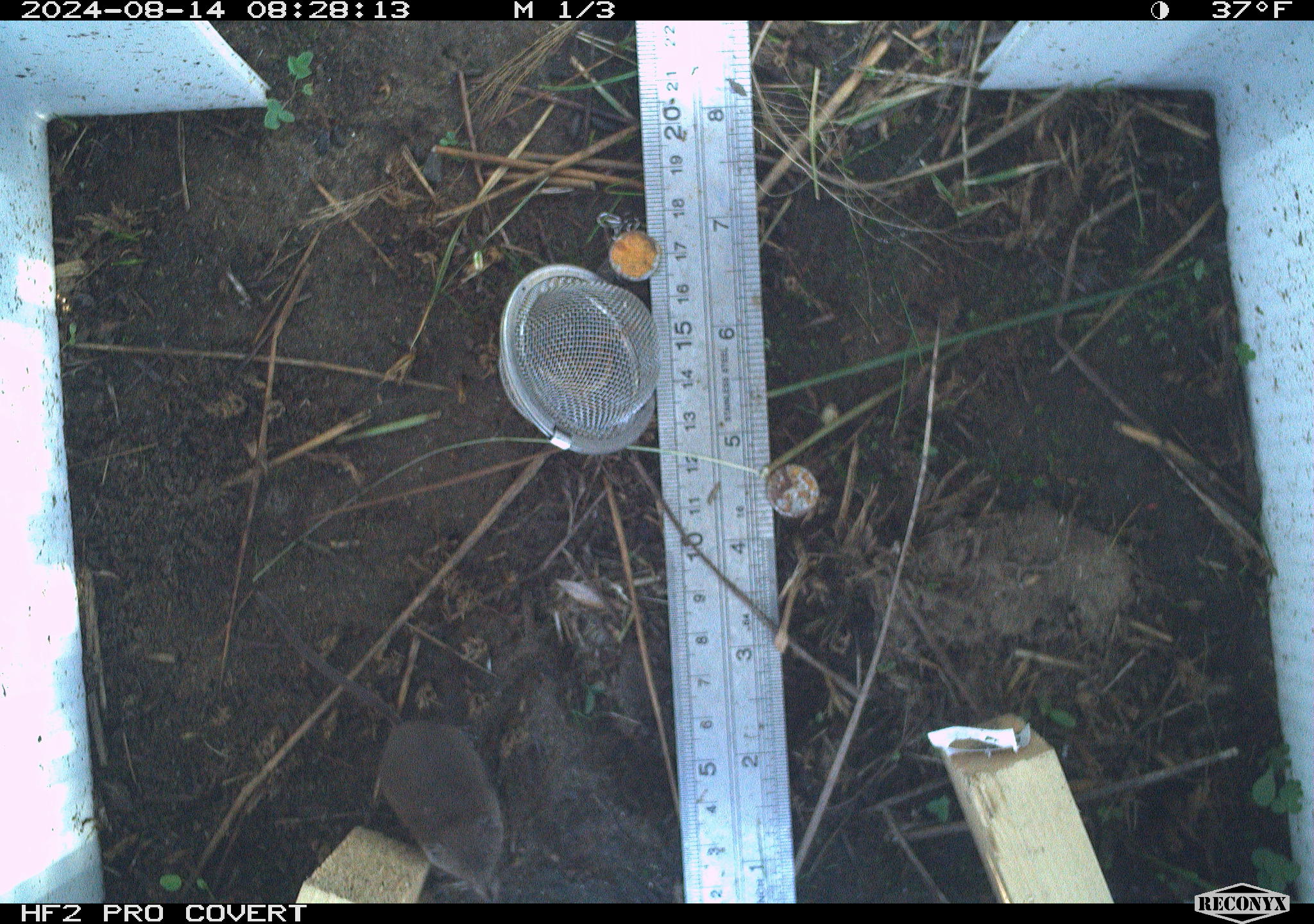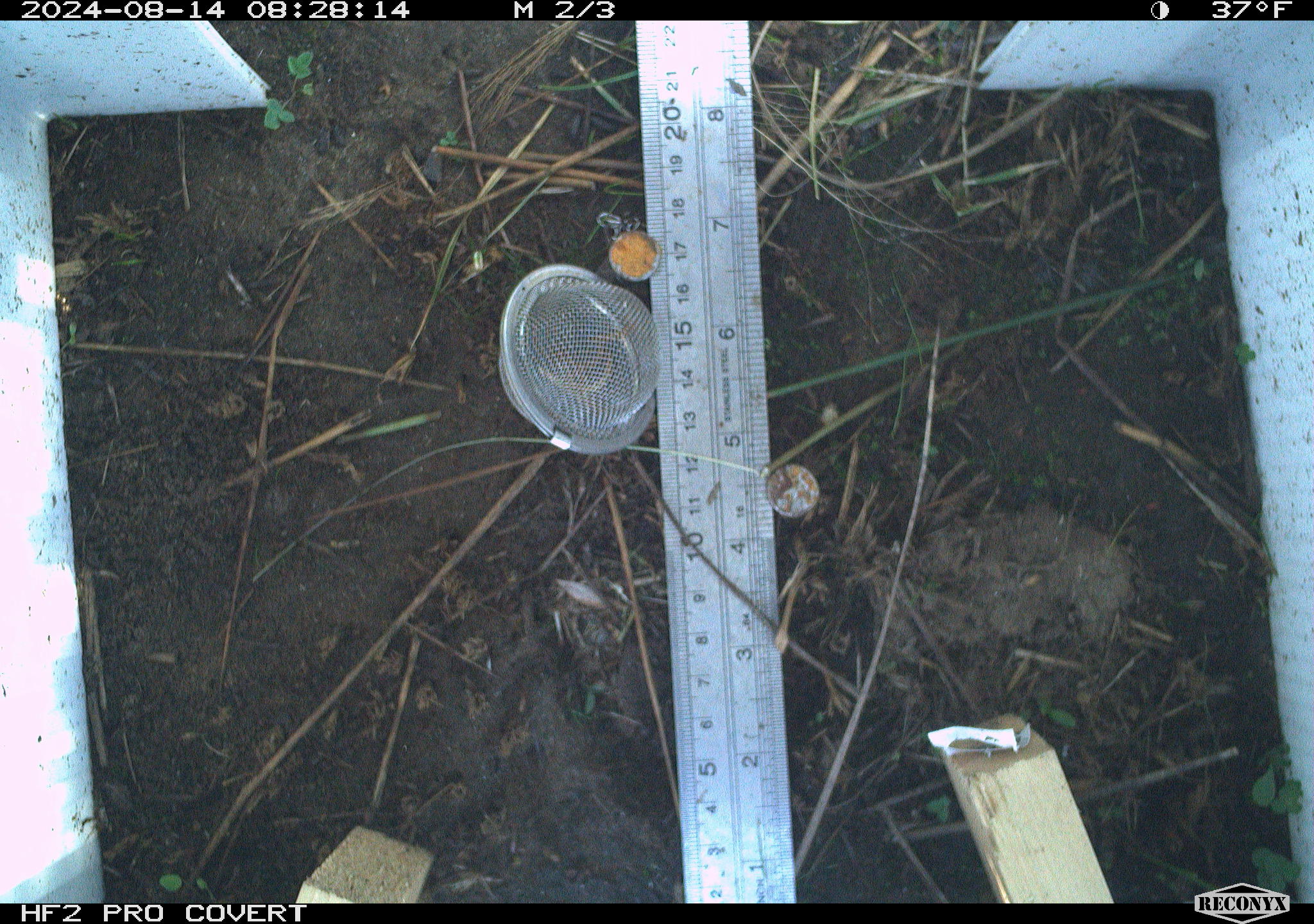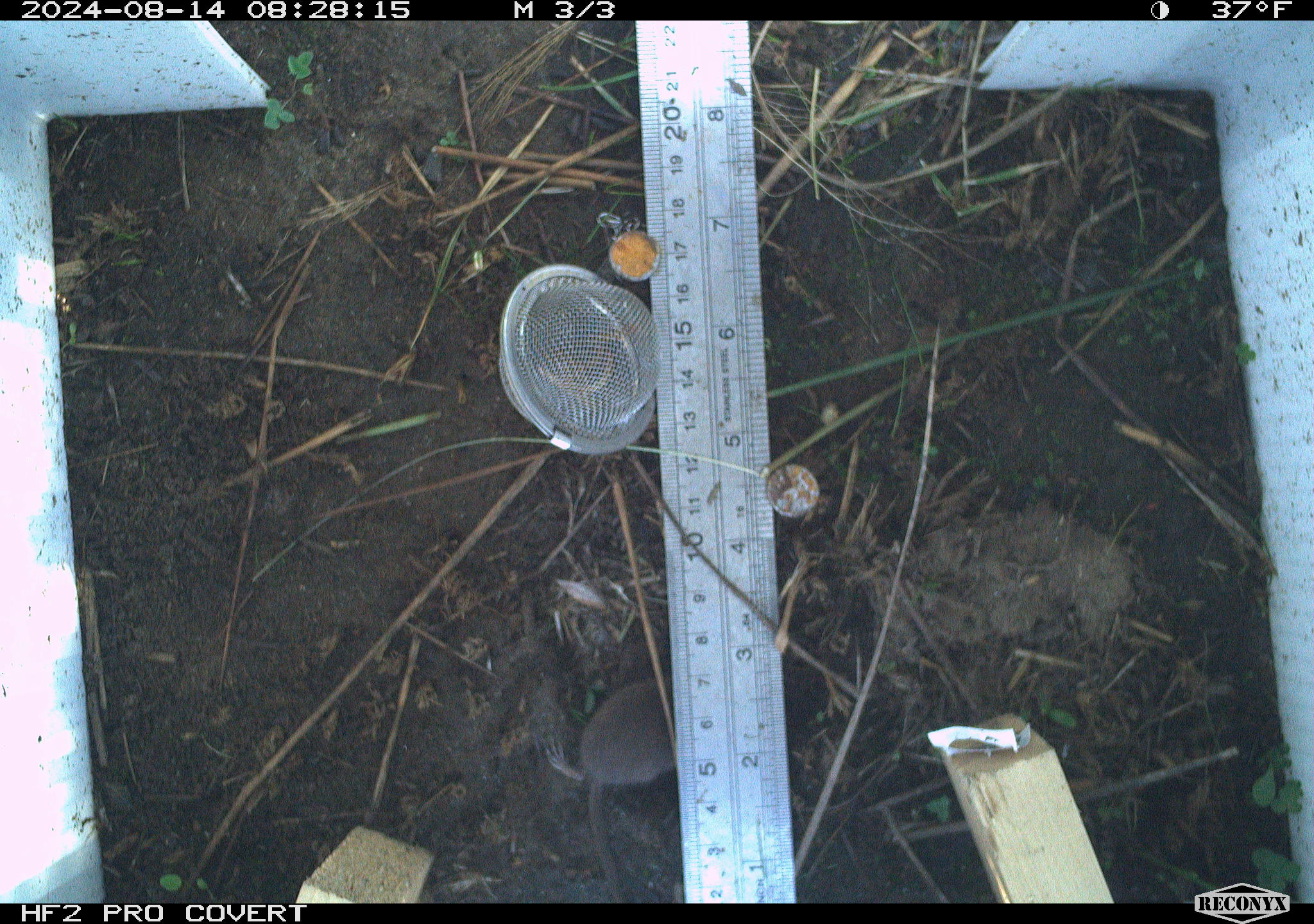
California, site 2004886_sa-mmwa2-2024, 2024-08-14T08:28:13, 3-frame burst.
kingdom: Animalia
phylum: Chordata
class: Mammalia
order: Eulipotyphla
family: Soricidae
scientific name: Soricidae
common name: shrews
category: soricidae family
Soricidae family (shrews) (Soricidae).